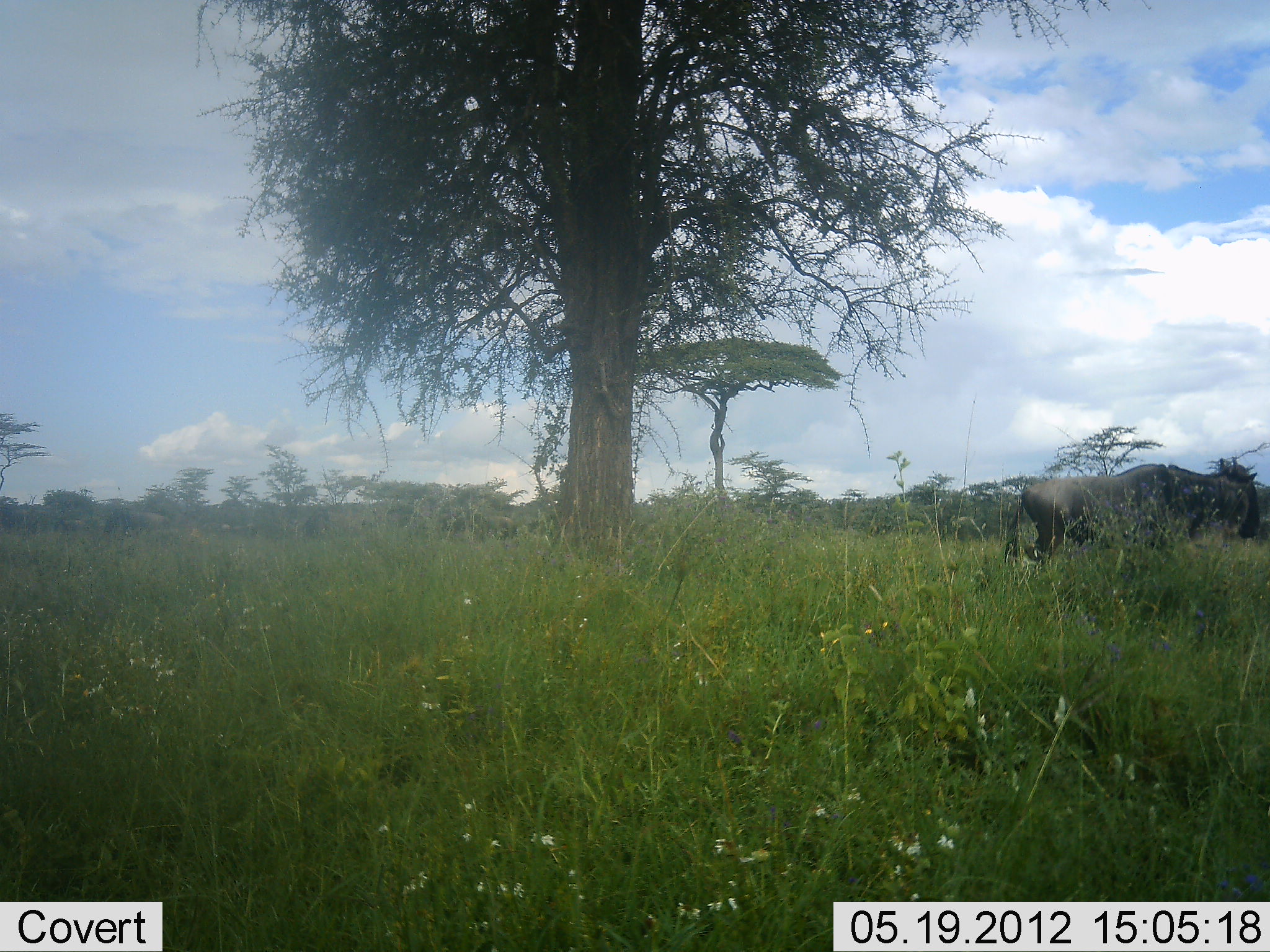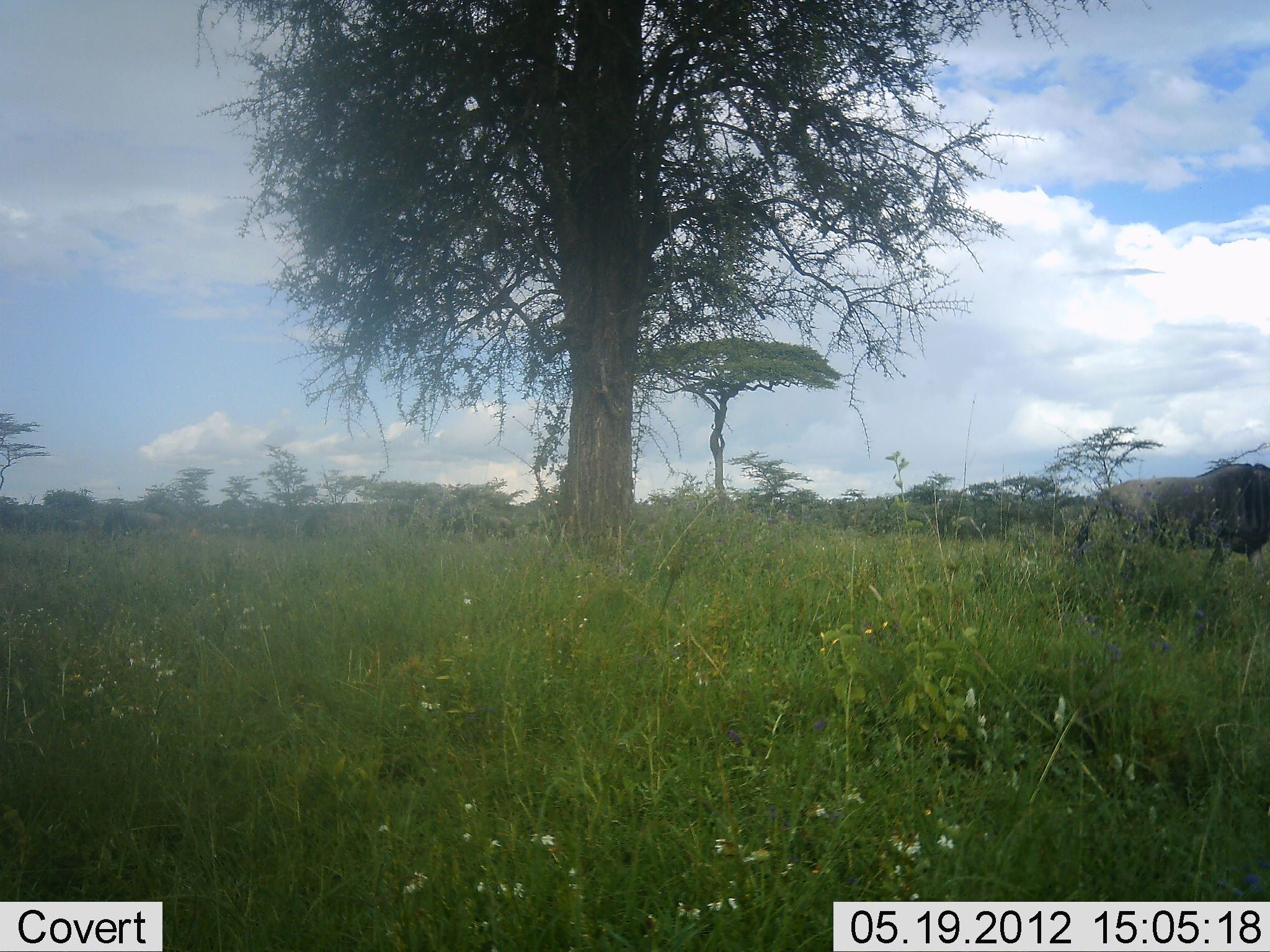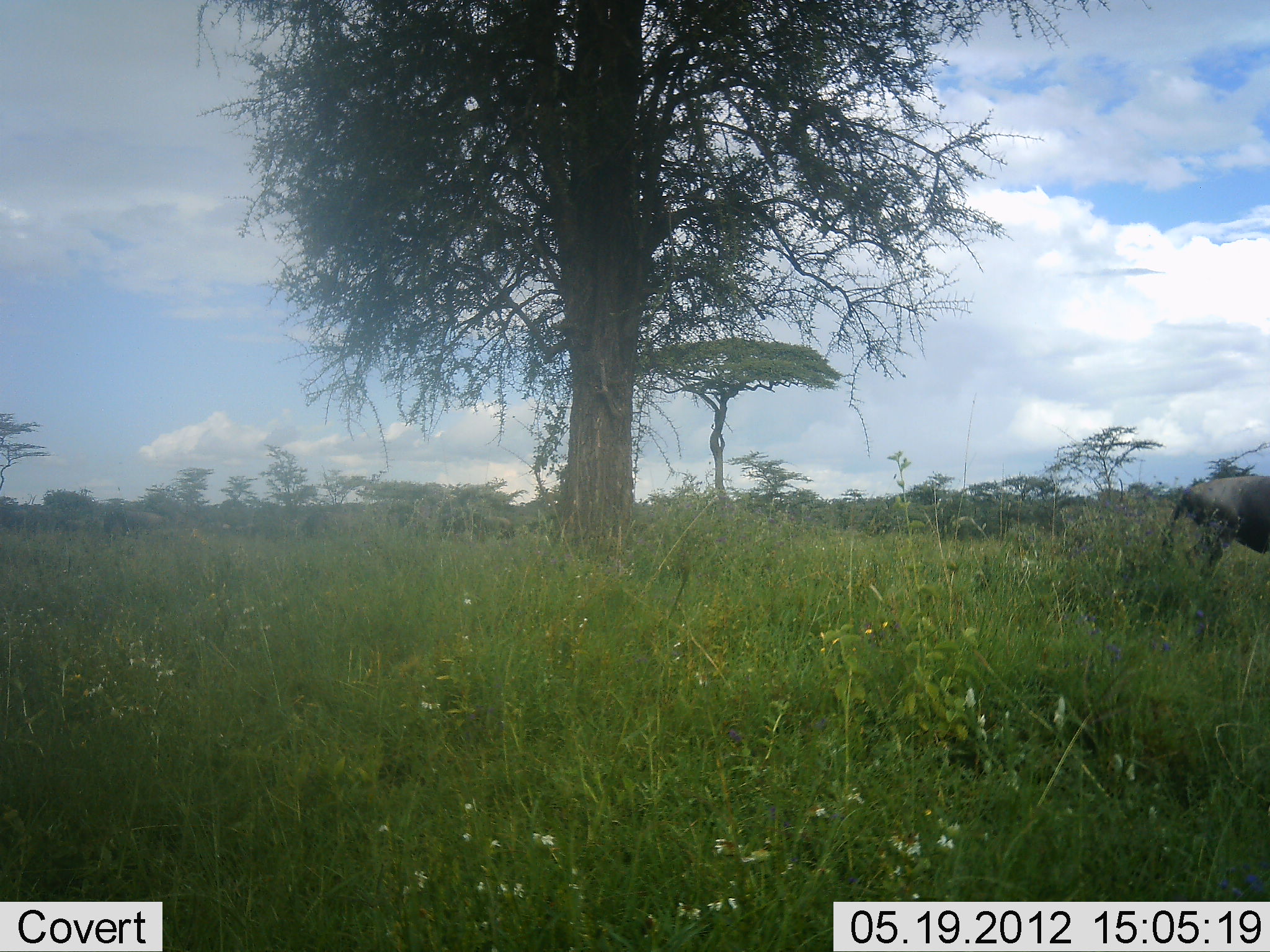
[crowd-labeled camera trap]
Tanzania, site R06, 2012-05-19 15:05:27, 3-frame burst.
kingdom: Animalia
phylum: Chordata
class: Mammalia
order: Artiodactyla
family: Bovidae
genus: Connochaetes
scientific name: Connochaetes taurinus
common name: blue wildebeest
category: wildebeest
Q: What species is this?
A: Wildebeest (blue wildebeest) (Connochaetes taurinus).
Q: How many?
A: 1.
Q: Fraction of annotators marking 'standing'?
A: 14%.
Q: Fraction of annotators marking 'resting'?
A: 0%.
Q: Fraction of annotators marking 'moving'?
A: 95%.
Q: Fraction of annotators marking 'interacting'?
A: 0%.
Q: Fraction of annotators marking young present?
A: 0%.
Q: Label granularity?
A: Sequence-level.